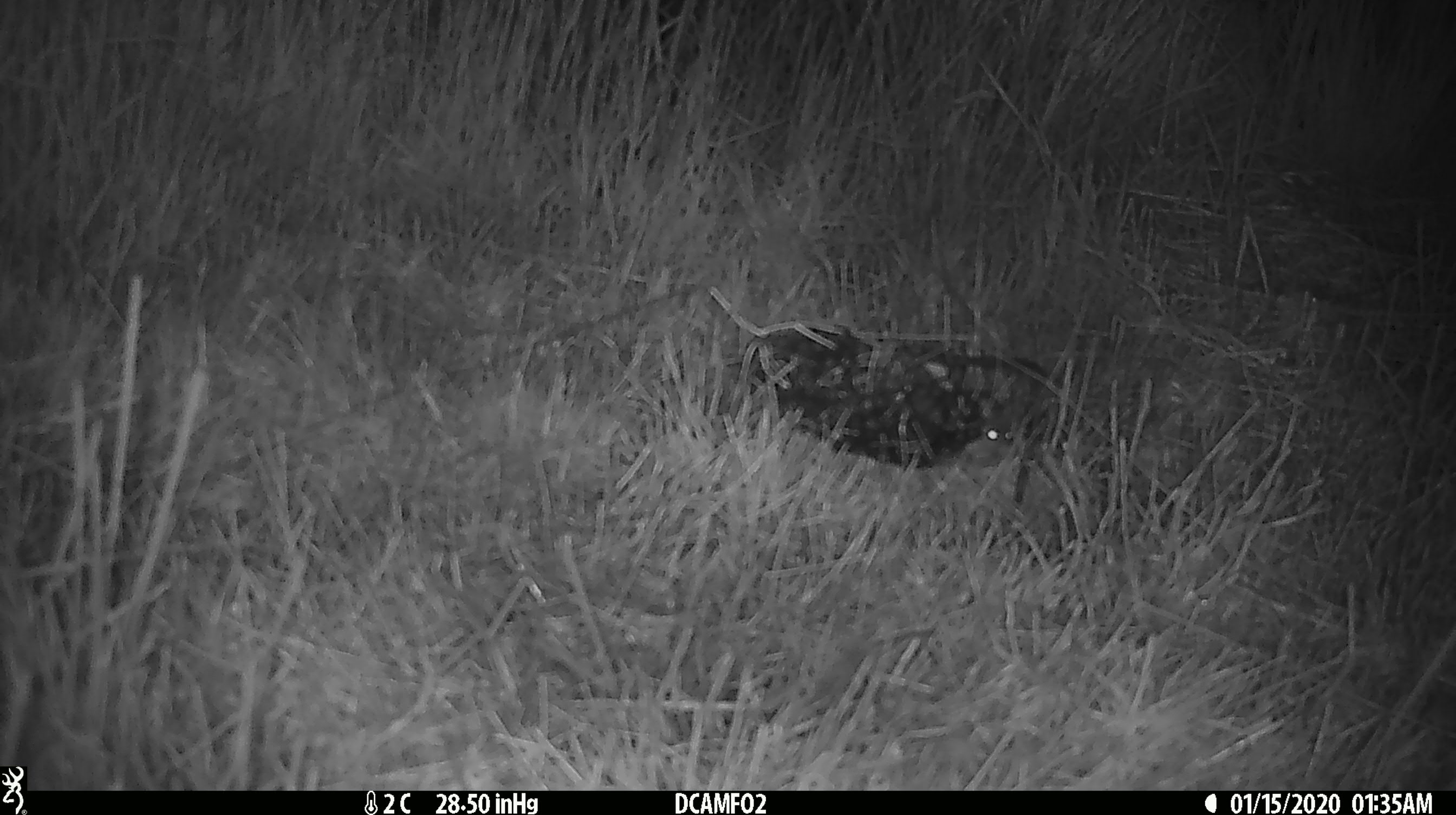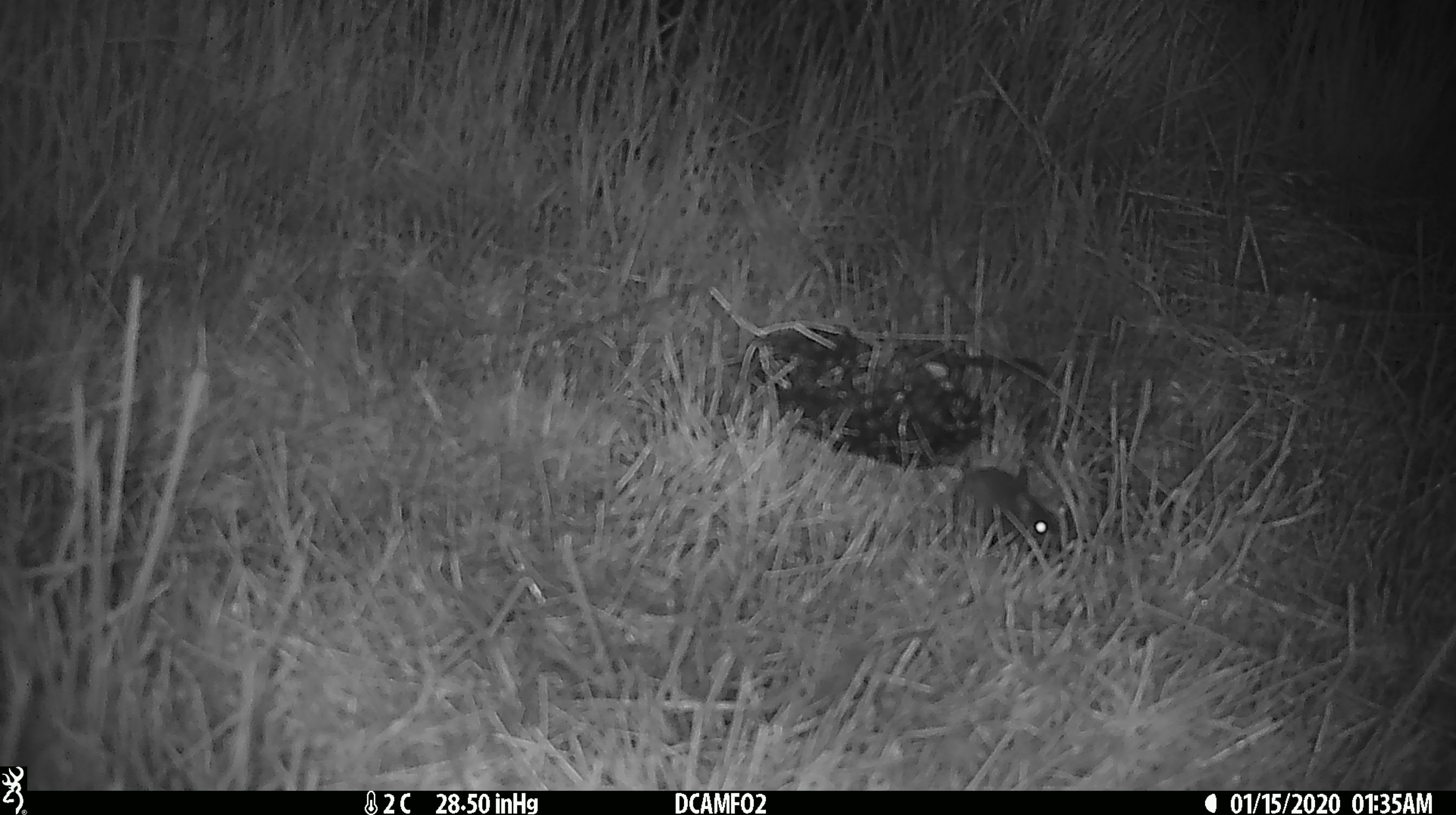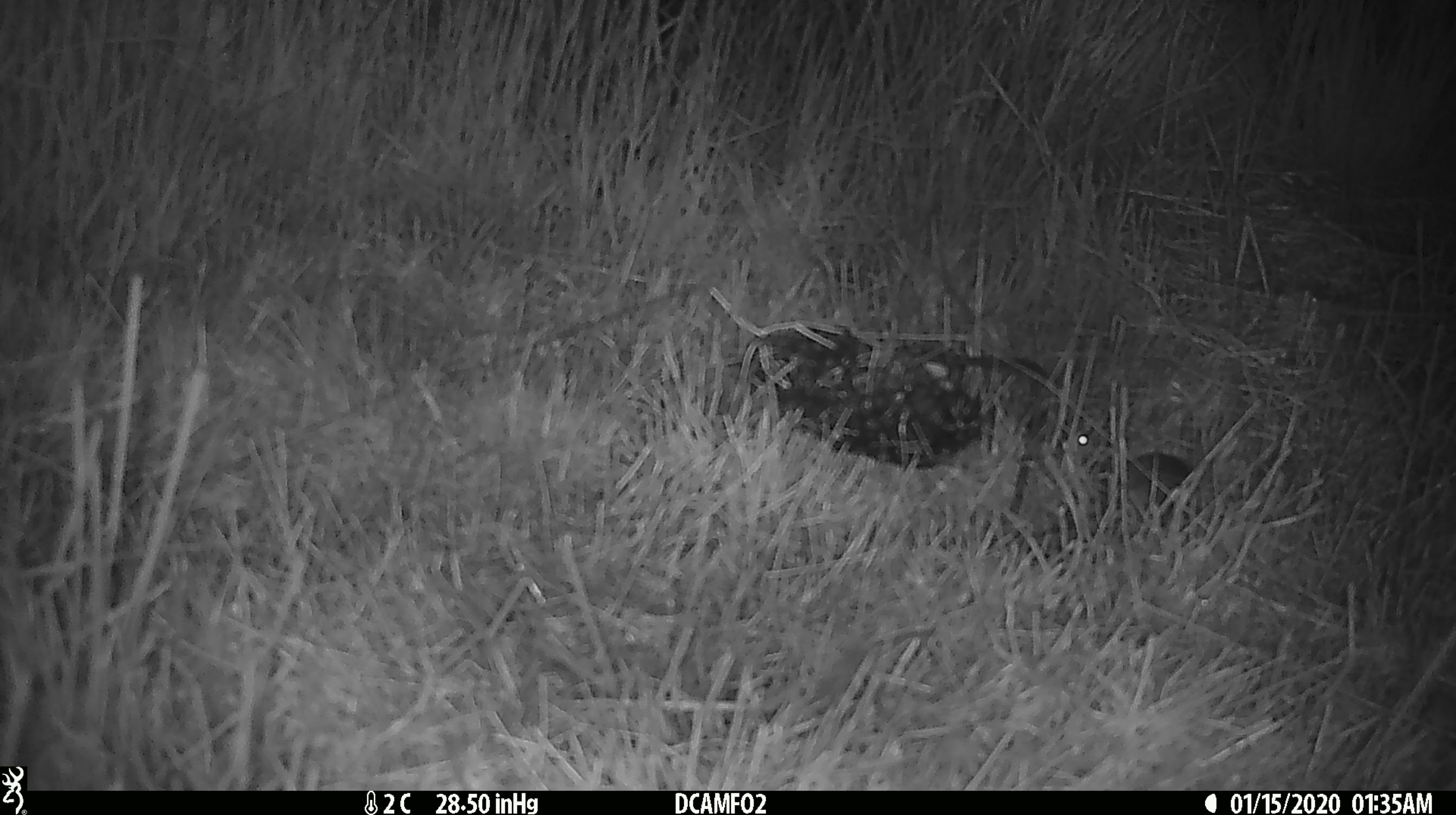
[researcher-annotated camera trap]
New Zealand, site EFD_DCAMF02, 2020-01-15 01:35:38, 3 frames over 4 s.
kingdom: Animalia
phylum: Chordata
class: Mammalia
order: Rodentia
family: Muridae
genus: Mus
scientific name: Mus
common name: mouse